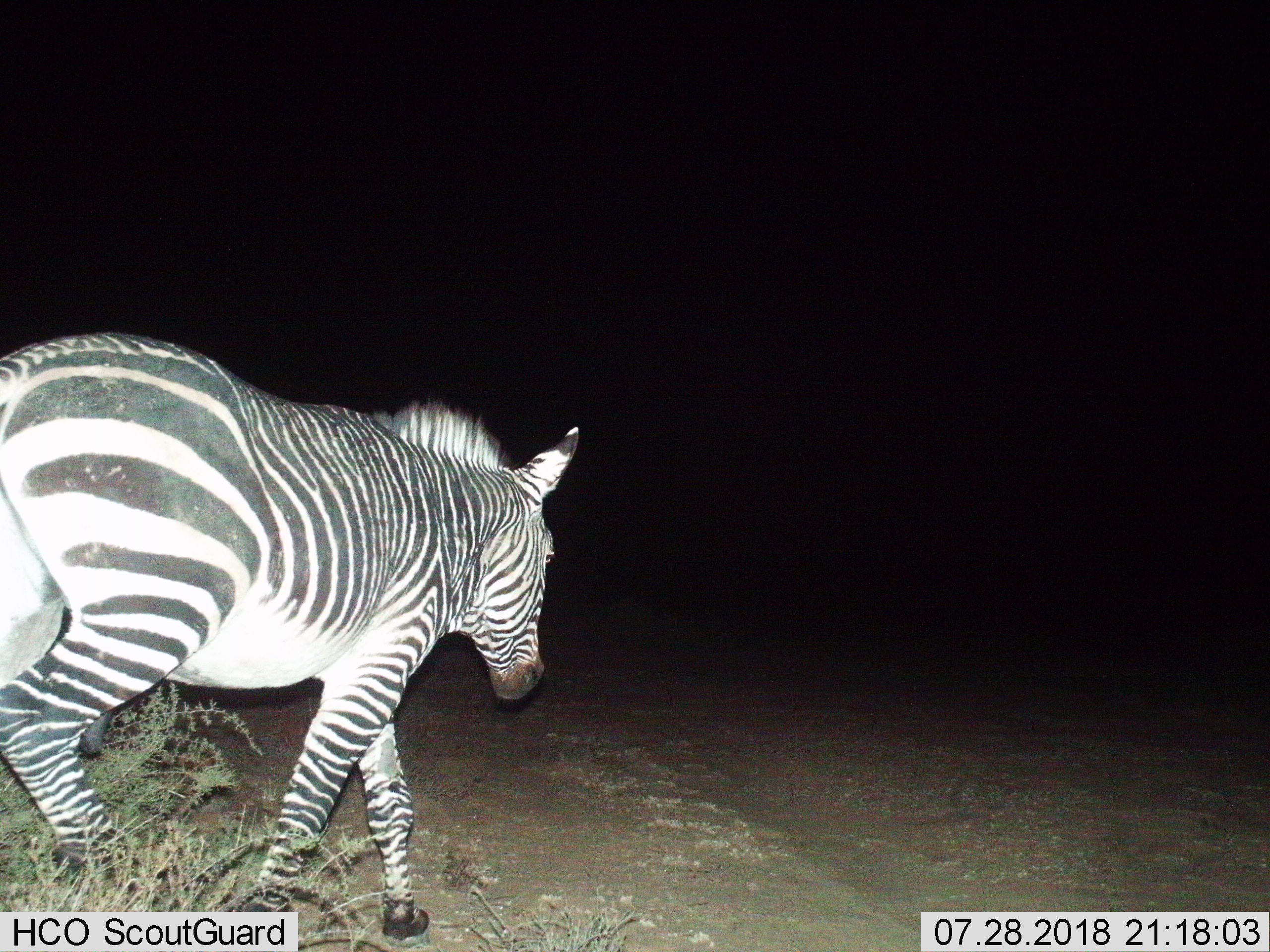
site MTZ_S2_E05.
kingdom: Animalia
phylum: Chordata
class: Mammalia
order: Perissodactyla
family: Equidae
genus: Equus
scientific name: Equus zebra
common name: mountain zebra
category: zebramountain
Zebramountain (mountain zebra) (Equus zebra), count 1. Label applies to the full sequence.